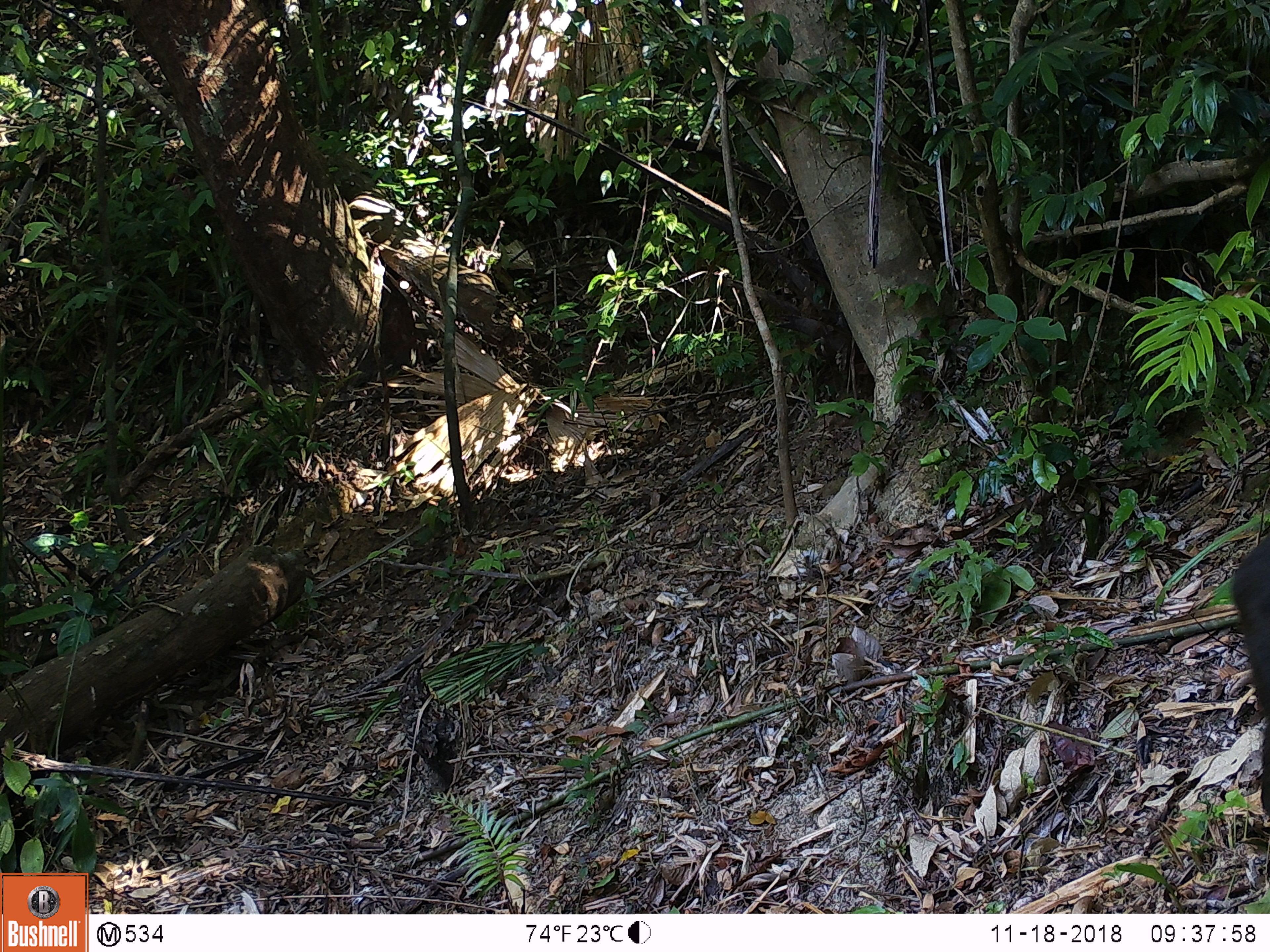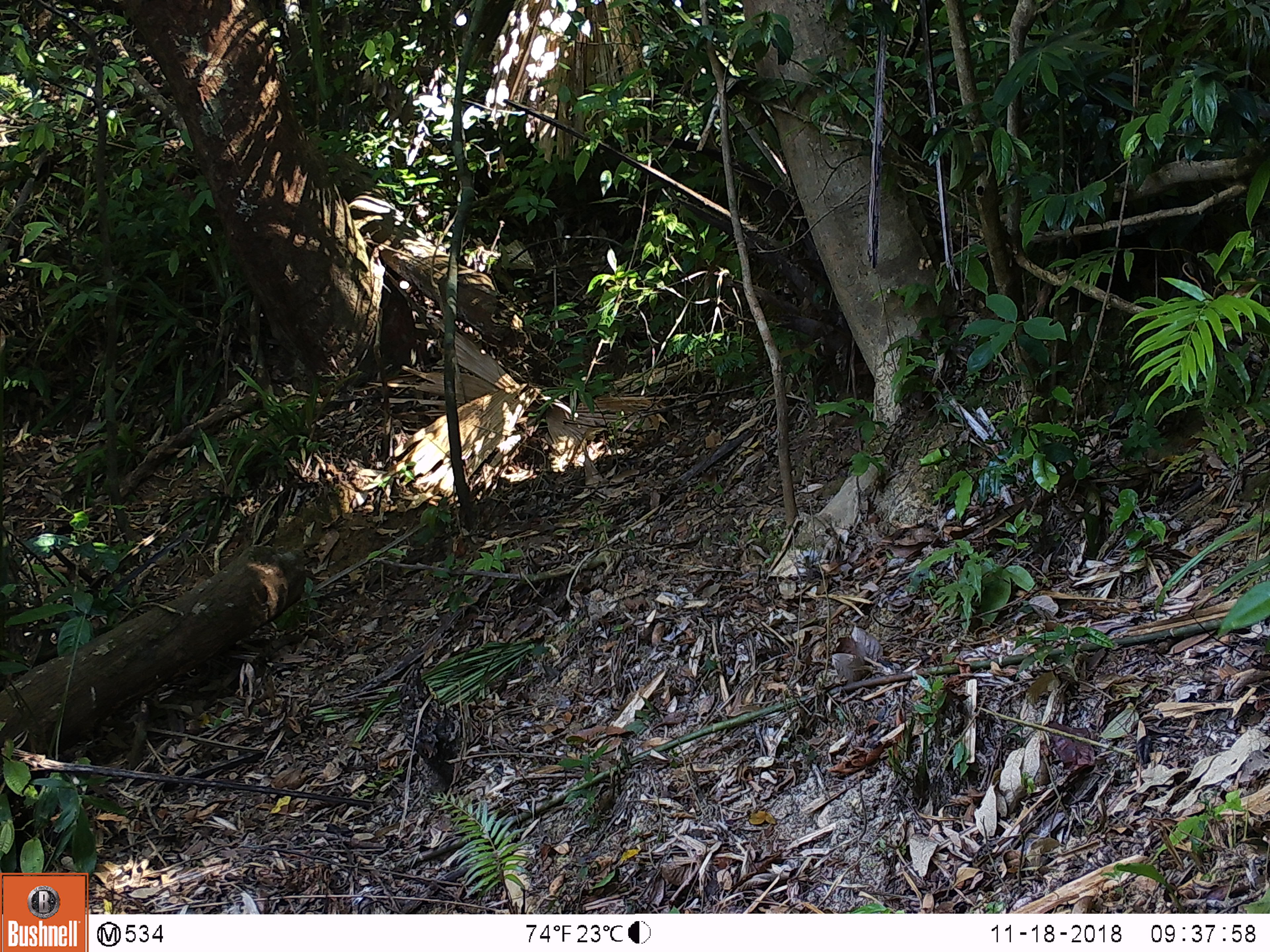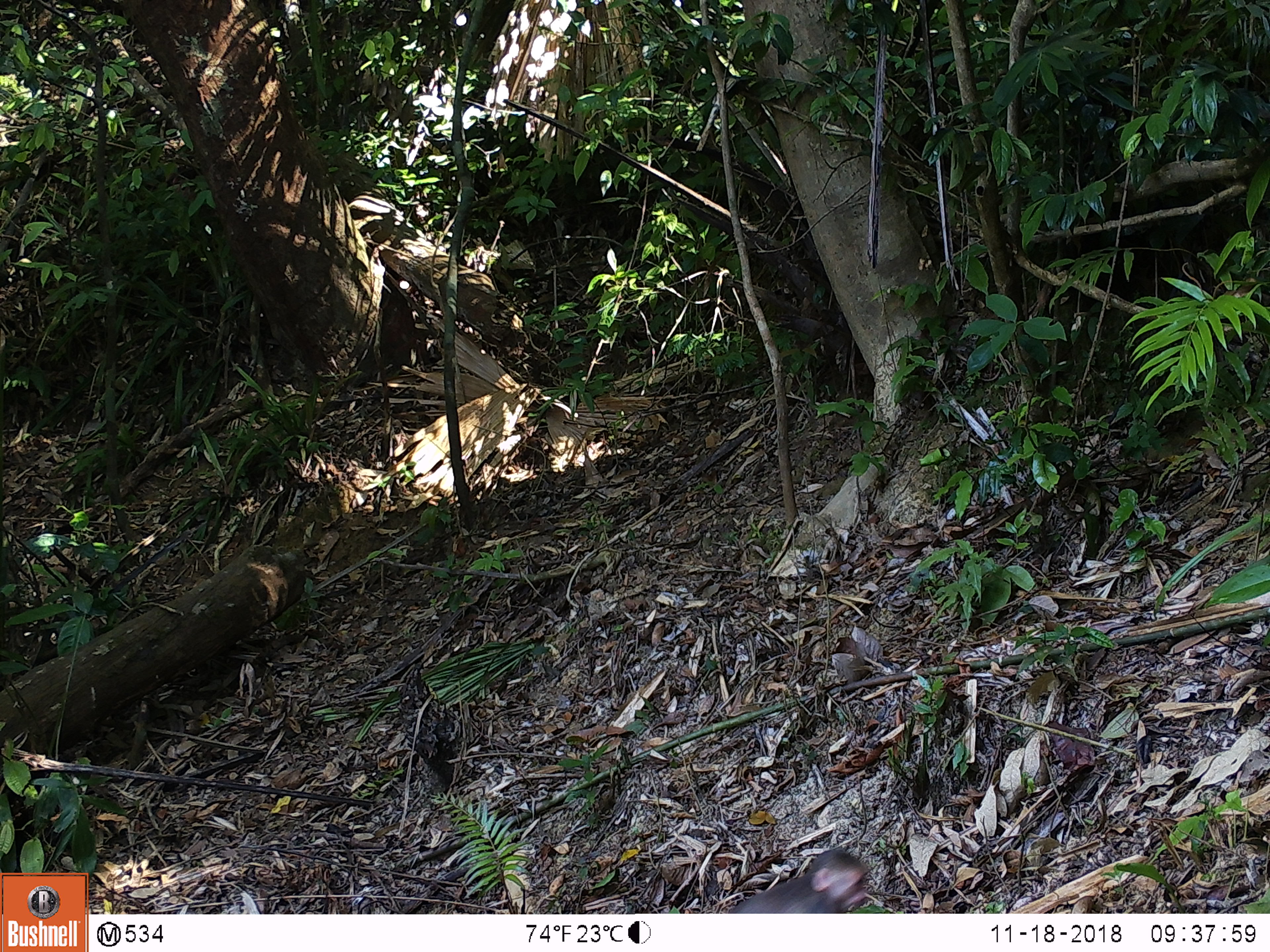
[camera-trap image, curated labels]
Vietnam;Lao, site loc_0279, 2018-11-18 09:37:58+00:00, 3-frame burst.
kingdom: Animalia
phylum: Chordata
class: Mammalia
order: Primates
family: Cercopithecidae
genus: Macaca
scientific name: Macaca arctoides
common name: stump-tailed macaque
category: stump tailed macaque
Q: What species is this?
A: Stump tailed macaque (stump-tailed macaque) (Macaca arctoides).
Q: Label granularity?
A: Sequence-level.